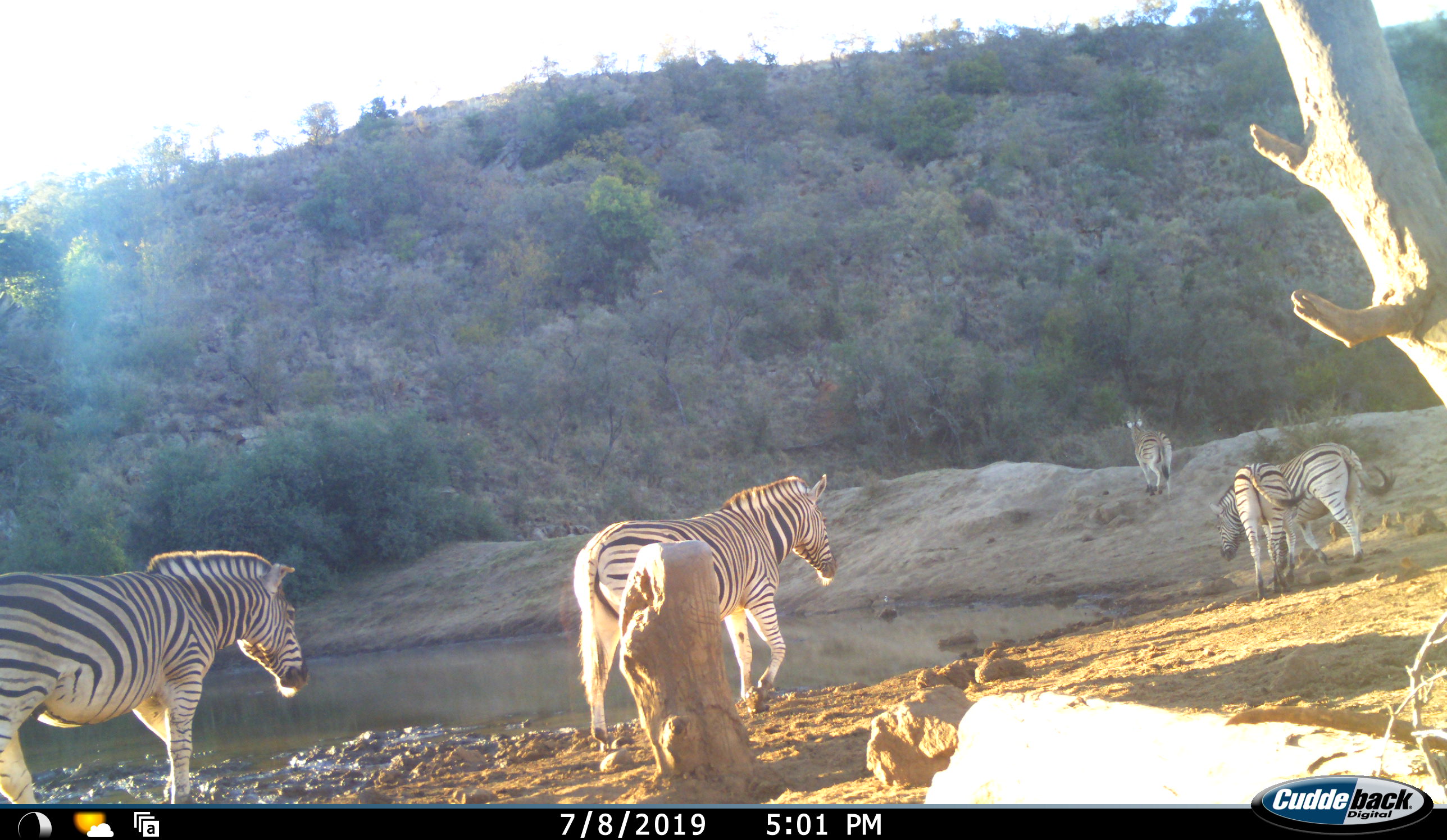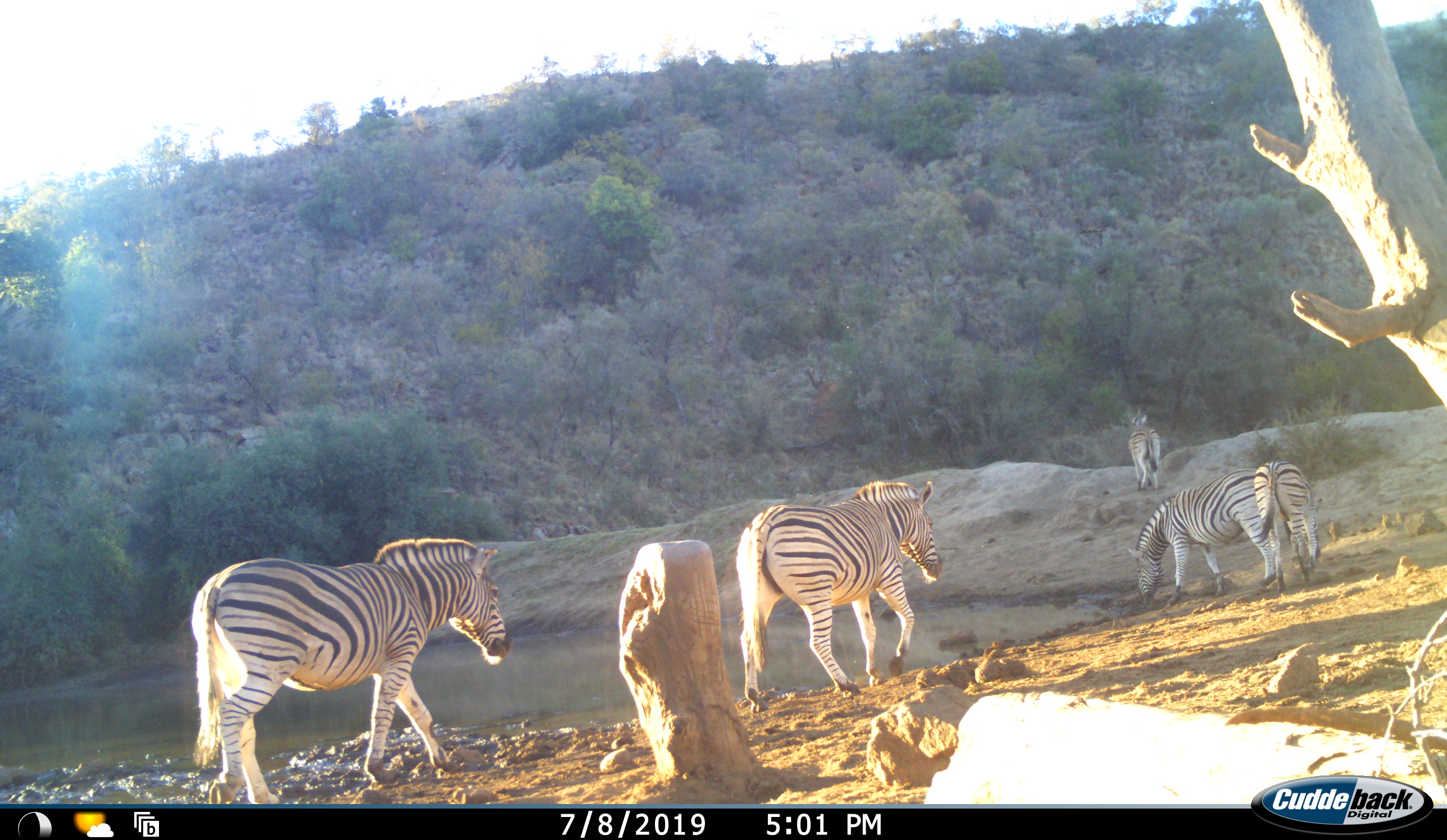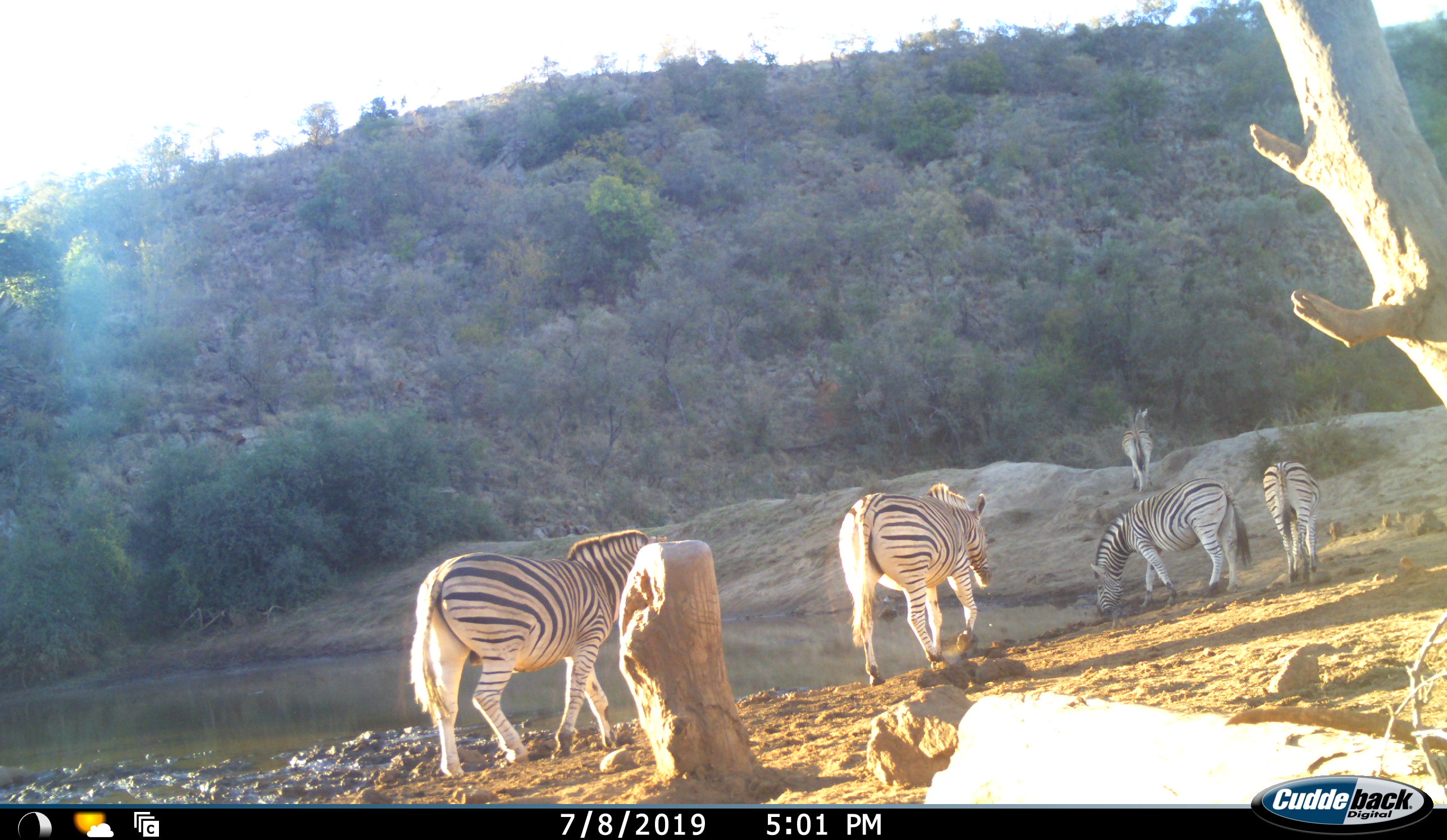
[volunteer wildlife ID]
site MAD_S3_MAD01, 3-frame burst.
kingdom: Animalia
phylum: Chordata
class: Mammalia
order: Perissodactyla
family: Equidae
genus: Equus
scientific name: Equus quagga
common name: plains zebra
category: zebraplains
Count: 5.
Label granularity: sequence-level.